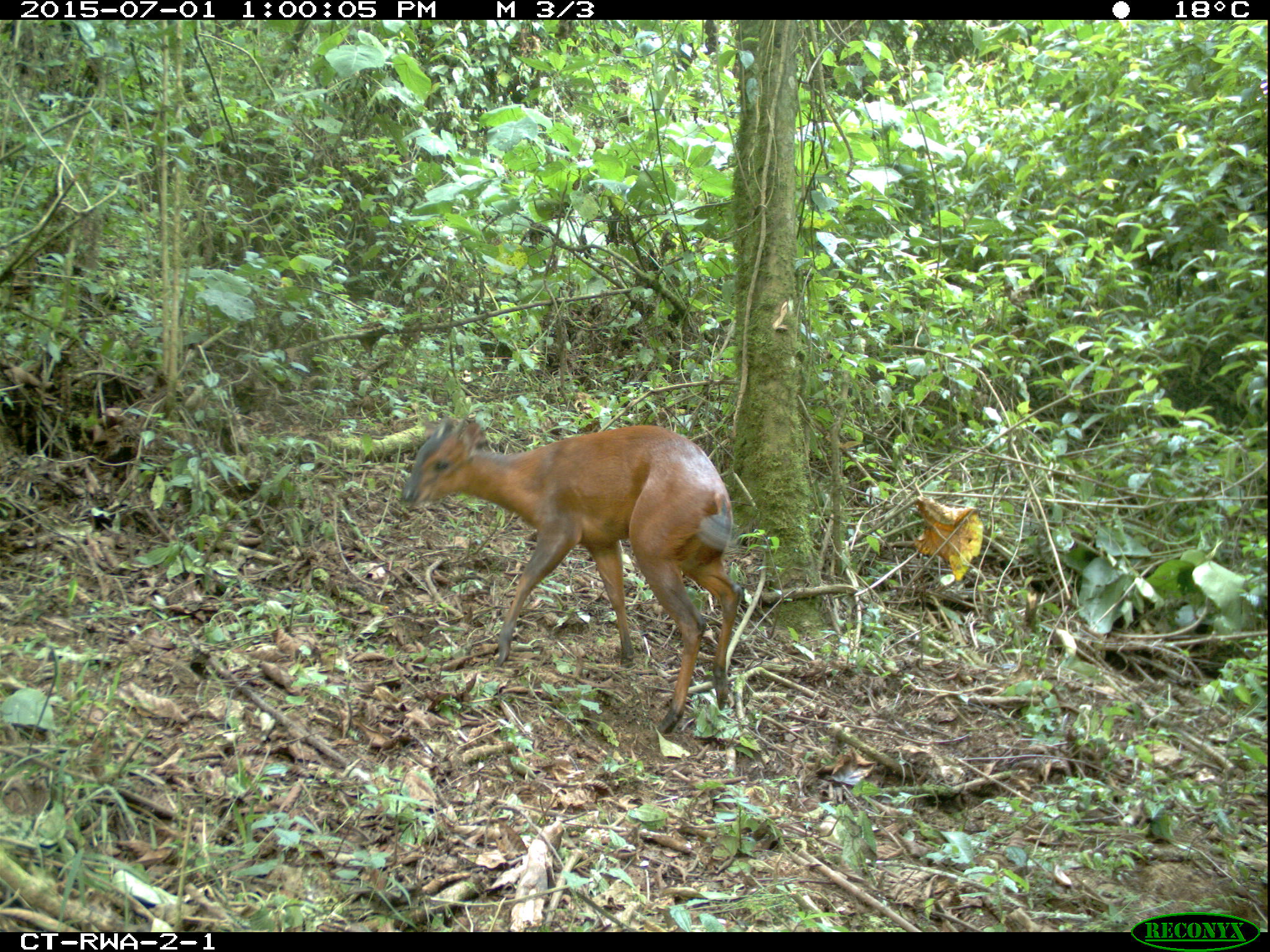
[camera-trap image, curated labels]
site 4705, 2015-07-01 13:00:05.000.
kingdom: Animalia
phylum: Chordata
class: Mammalia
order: Artiodactyla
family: Bovidae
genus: Cephalophus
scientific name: Cephalophus nigrifrons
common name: black-fronted duiker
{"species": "Cephalophus nigrifrons (black-fronted duiker)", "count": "1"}